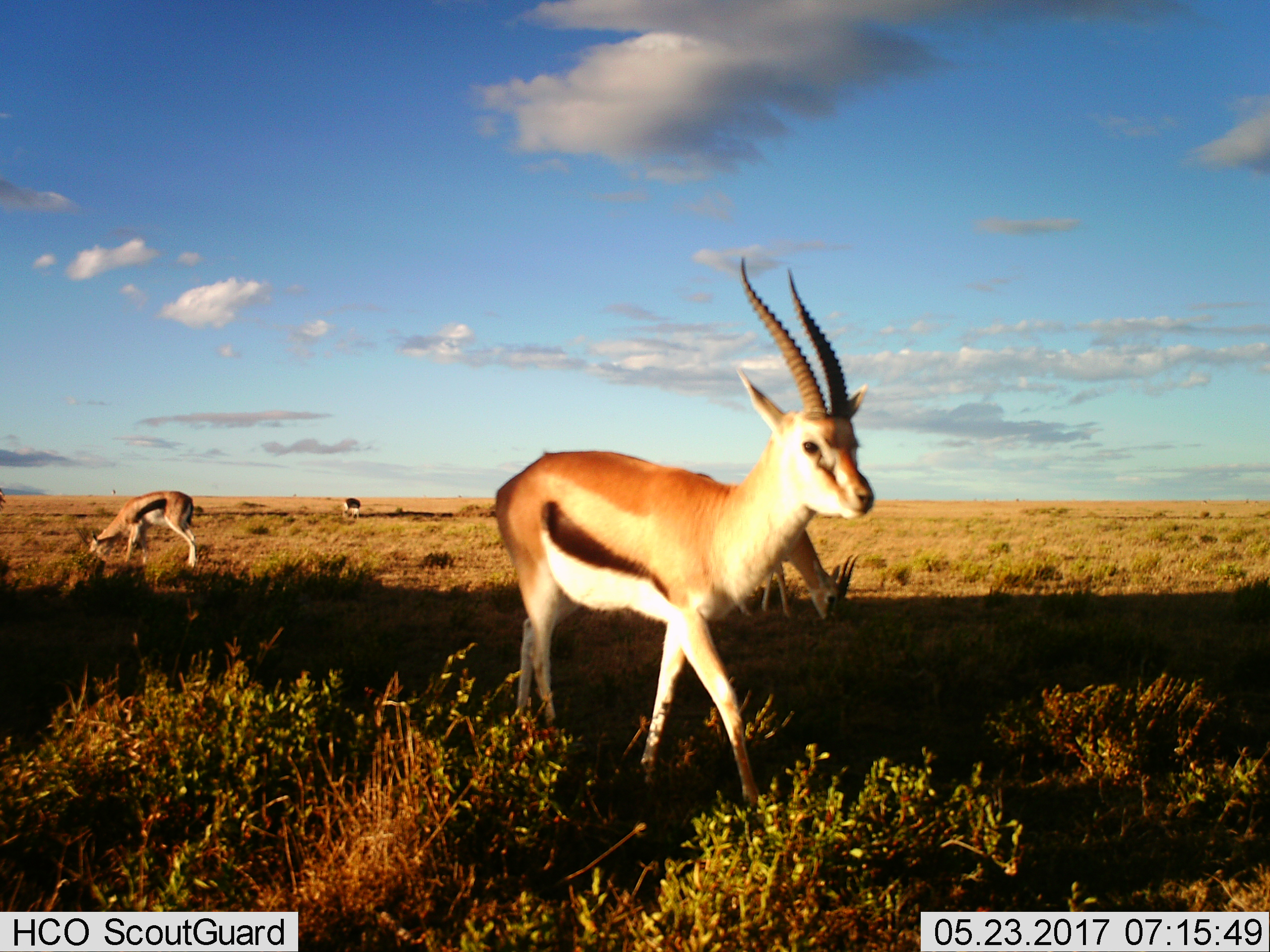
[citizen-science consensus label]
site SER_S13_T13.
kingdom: Animalia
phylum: Chordata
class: Mammalia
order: Artiodactyla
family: Bovidae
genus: Eudorcas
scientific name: Eudorcas thomsonii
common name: thomson's gazelle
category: gazellethomsons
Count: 4.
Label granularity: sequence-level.